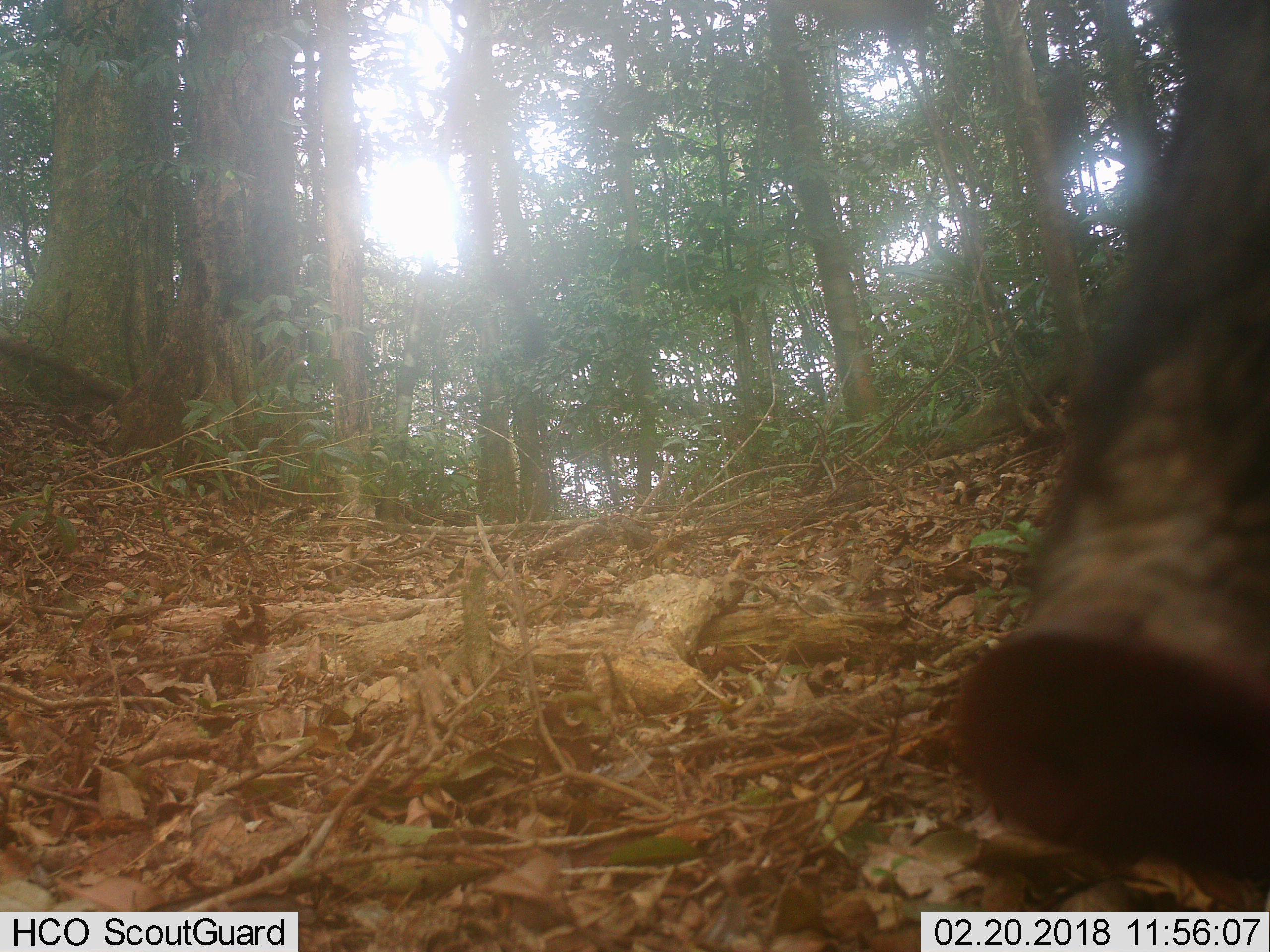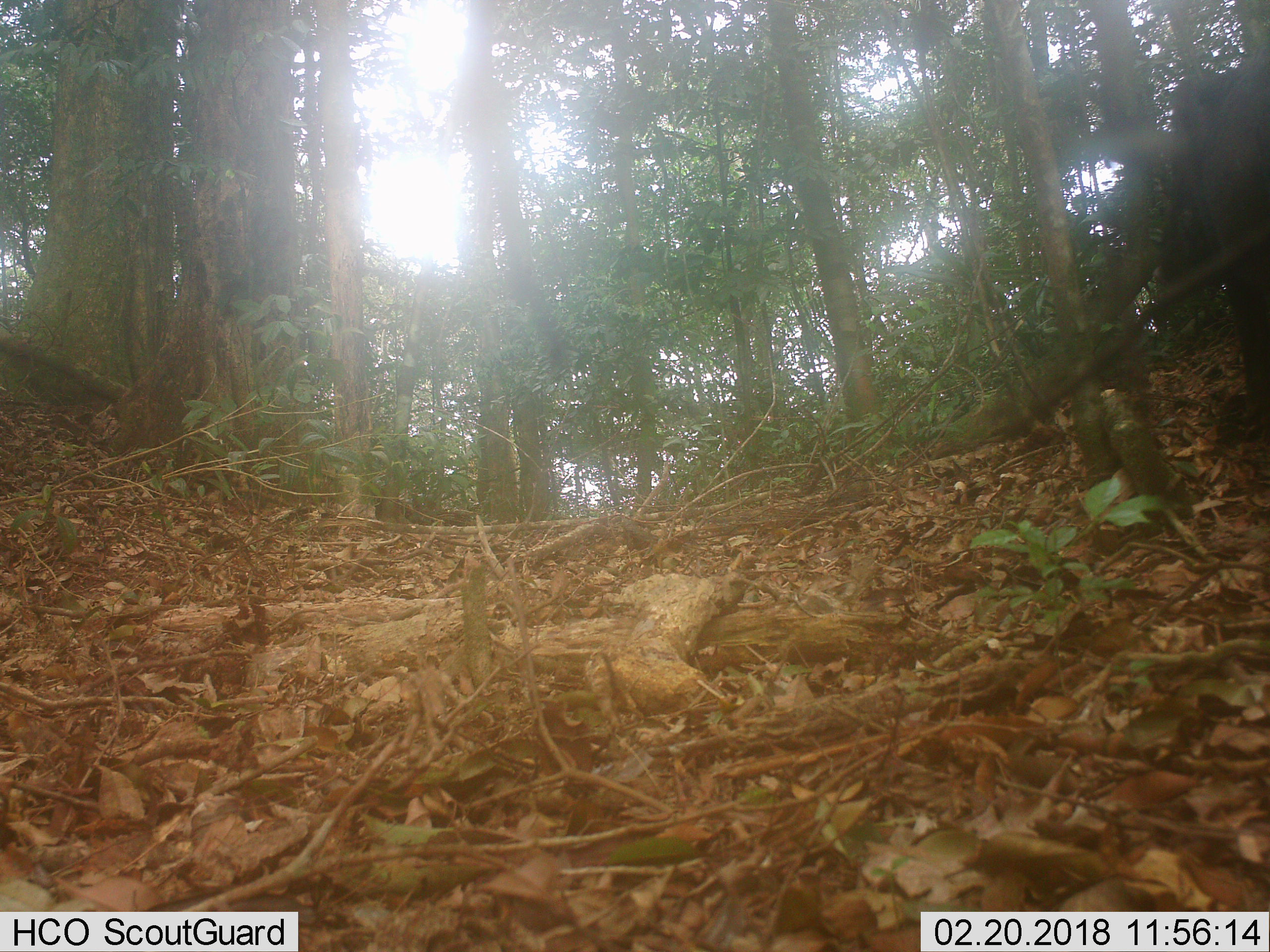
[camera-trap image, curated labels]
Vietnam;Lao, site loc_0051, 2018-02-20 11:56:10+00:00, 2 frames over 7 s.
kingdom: Animalia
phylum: Chordata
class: Mammalia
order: Artiodactyla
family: Suidae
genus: Sus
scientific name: Sus scrofa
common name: eurasian wild pig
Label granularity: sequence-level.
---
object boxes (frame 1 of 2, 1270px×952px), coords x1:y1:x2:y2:
eurasian wild pig: 950:0:1270:885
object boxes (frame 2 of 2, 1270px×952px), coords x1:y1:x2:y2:
eurasian wild pig: 1150:54:1270:444